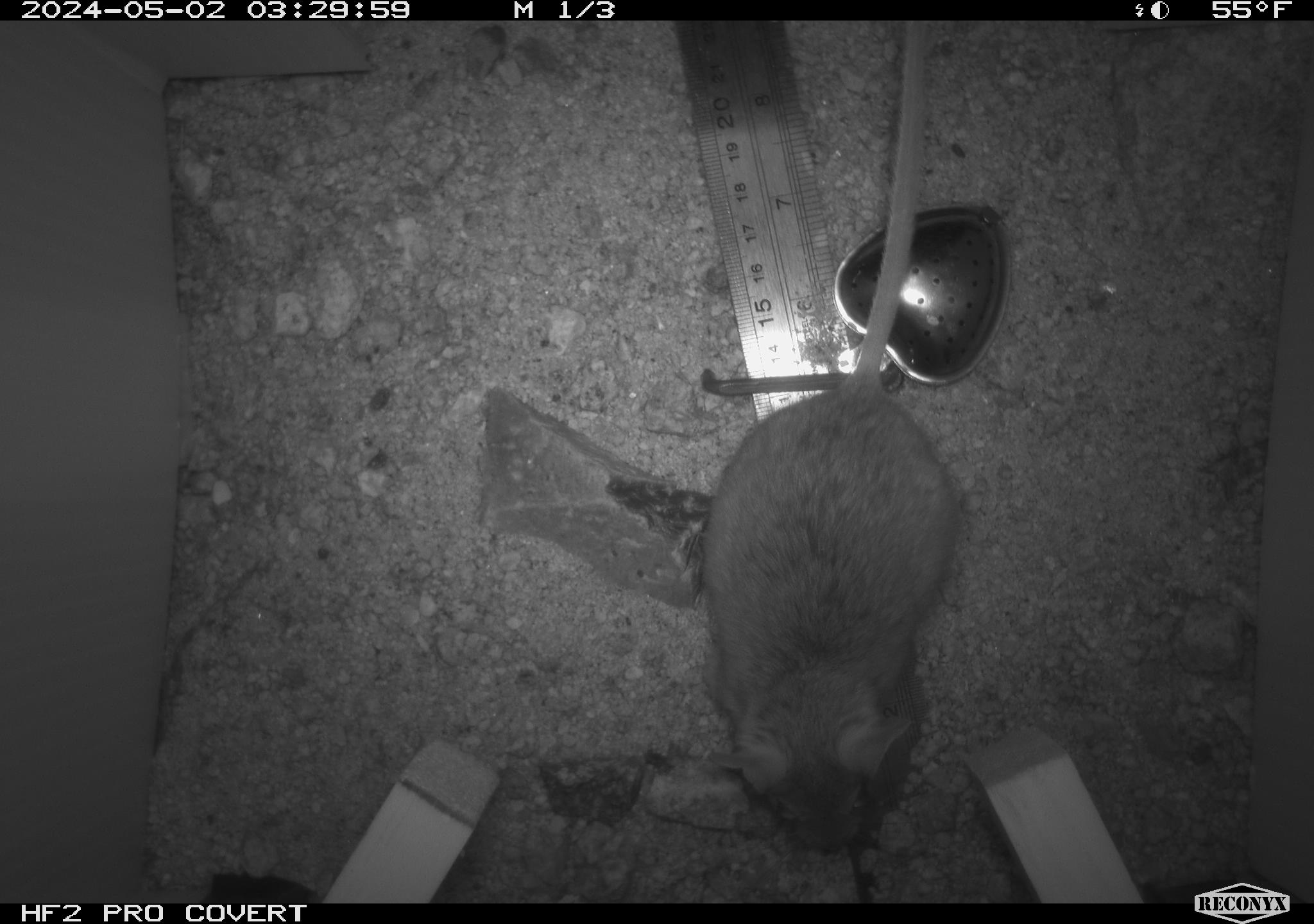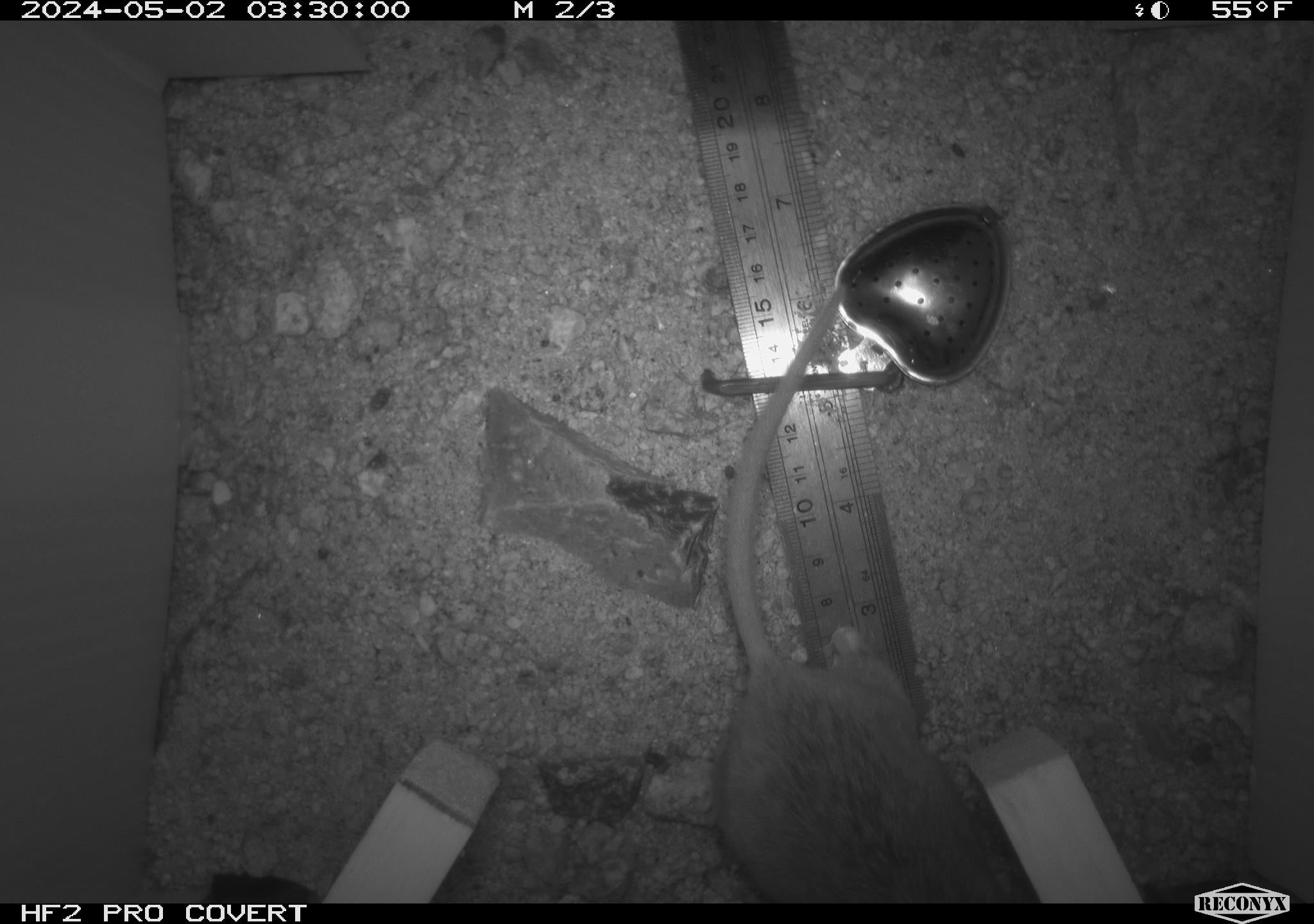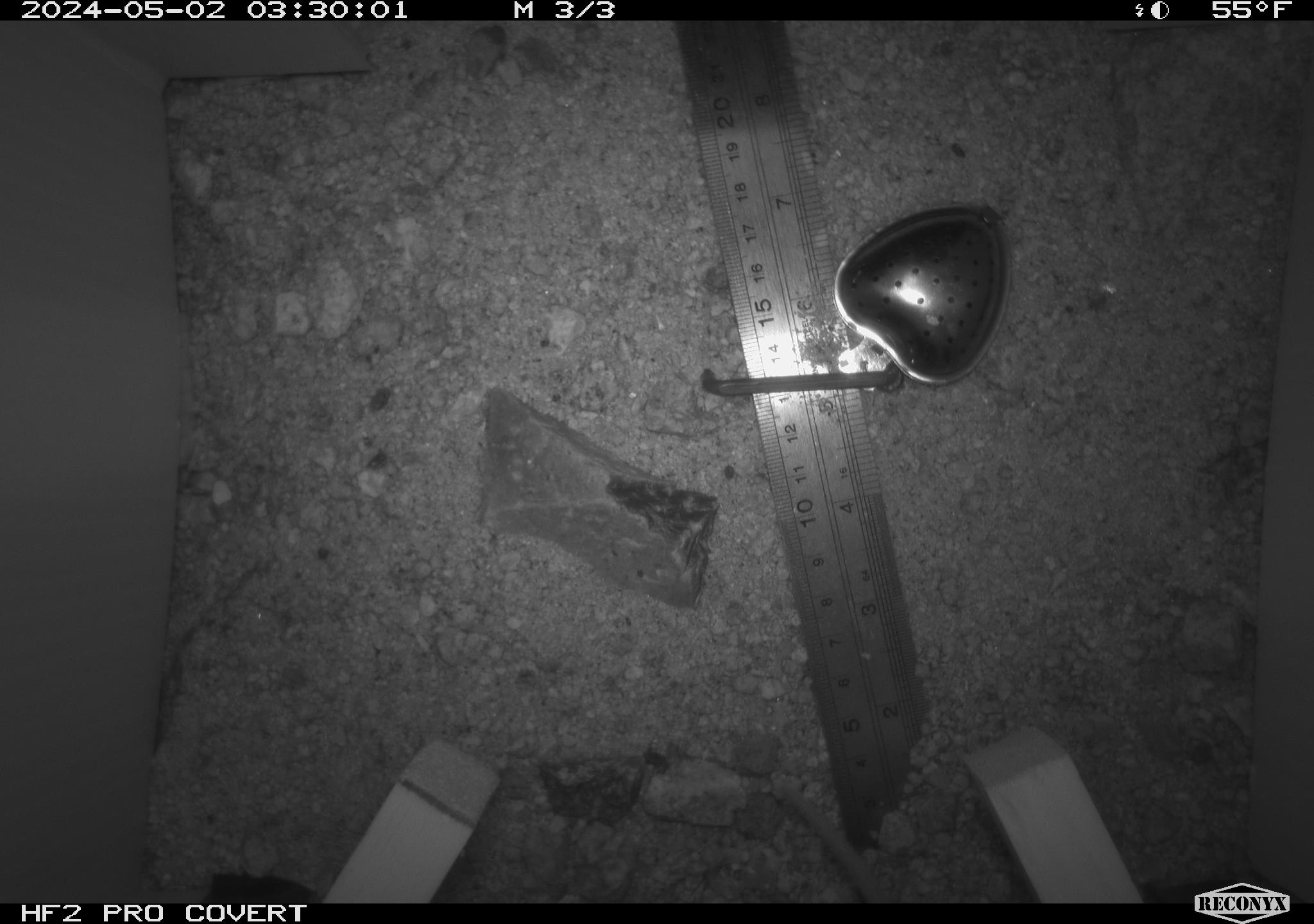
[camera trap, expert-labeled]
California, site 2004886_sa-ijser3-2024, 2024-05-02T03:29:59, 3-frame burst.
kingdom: Animalia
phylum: Chordata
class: Mammalia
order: Rodentia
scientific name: Rodentia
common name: woodrat or rat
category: woodrat or rat species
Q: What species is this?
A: Woodrat or rat species (woodrat or rat) (Rodentia).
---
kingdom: Animalia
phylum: Chordata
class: Mammalia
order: Rodentia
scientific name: Rodentia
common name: mouse species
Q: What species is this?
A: Mouse species (Rodentia).